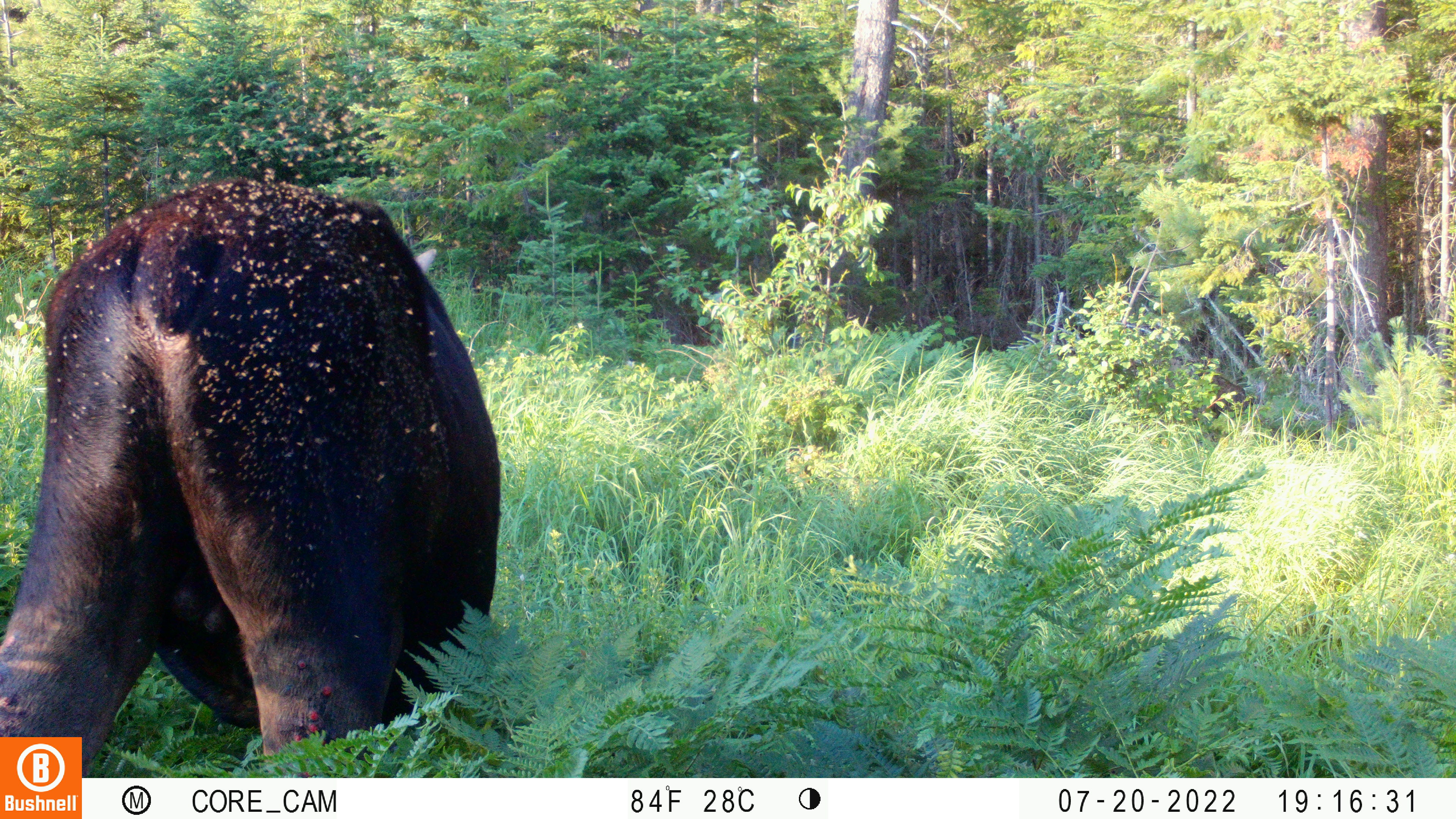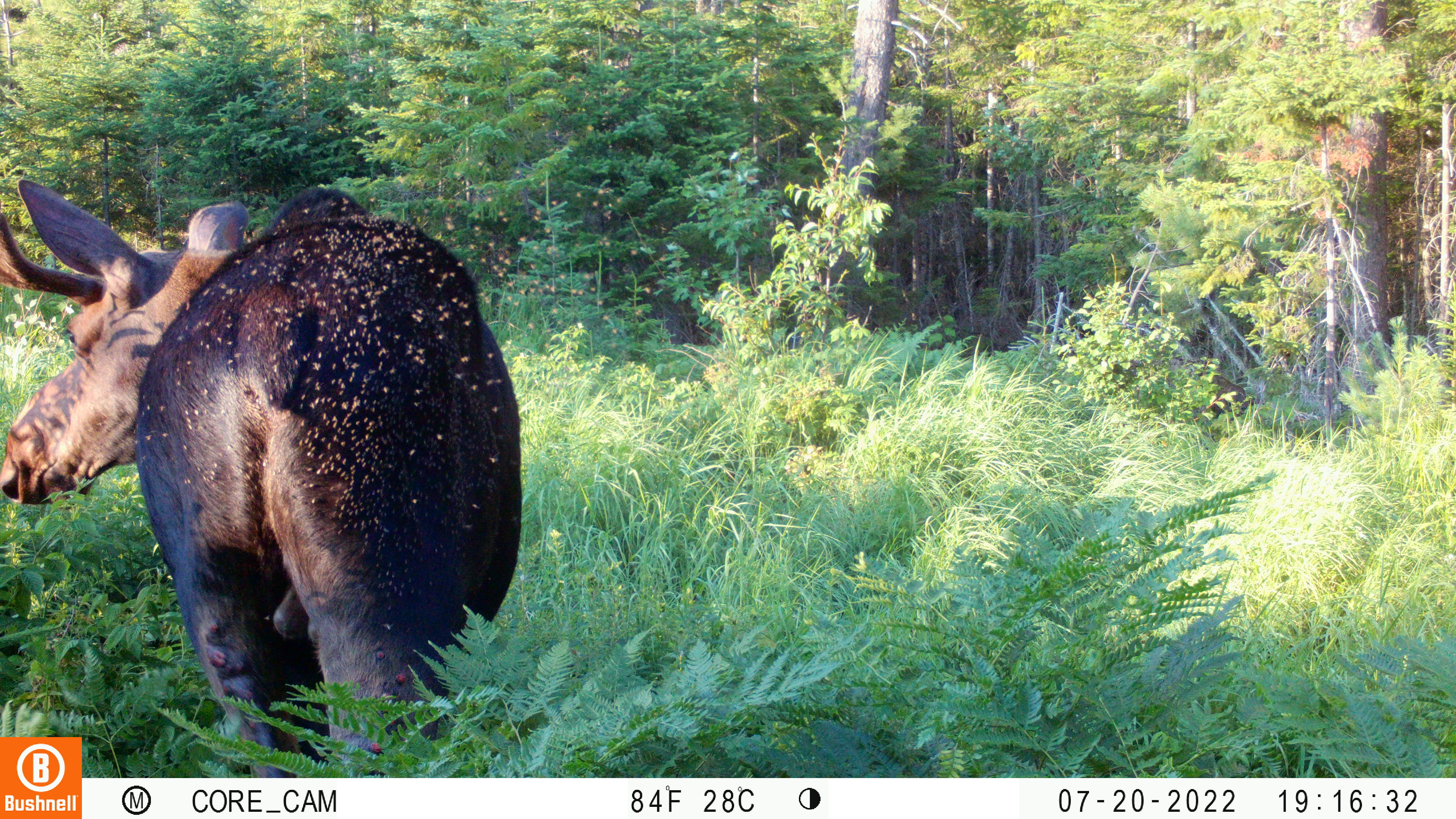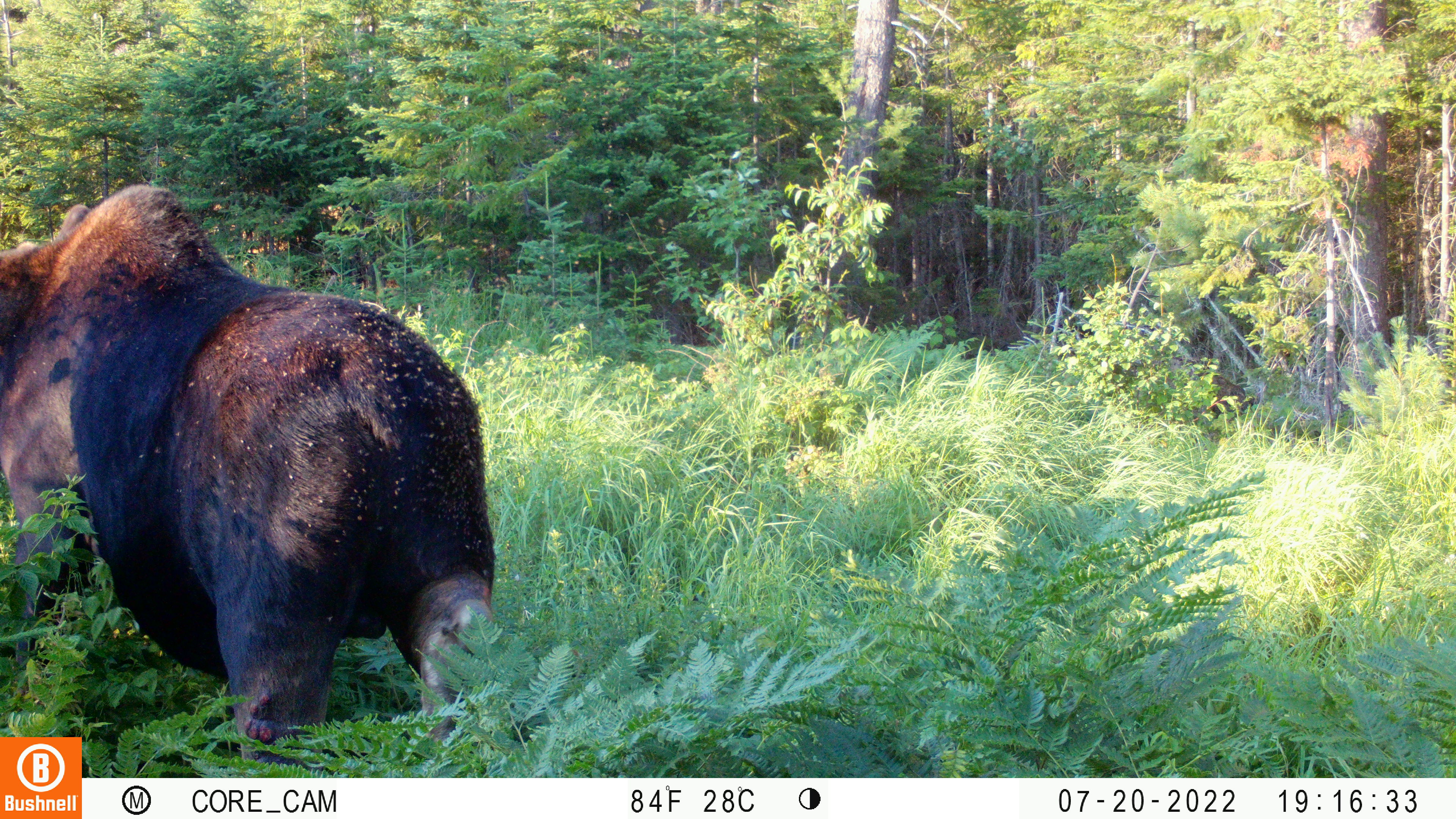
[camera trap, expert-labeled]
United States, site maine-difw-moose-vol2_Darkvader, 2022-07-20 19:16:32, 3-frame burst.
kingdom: Animalia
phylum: Chordata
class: Mammalia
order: Artiodactyla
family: Cervidae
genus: Alces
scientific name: Alces alces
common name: moose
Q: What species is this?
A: Moose (Alces alces).